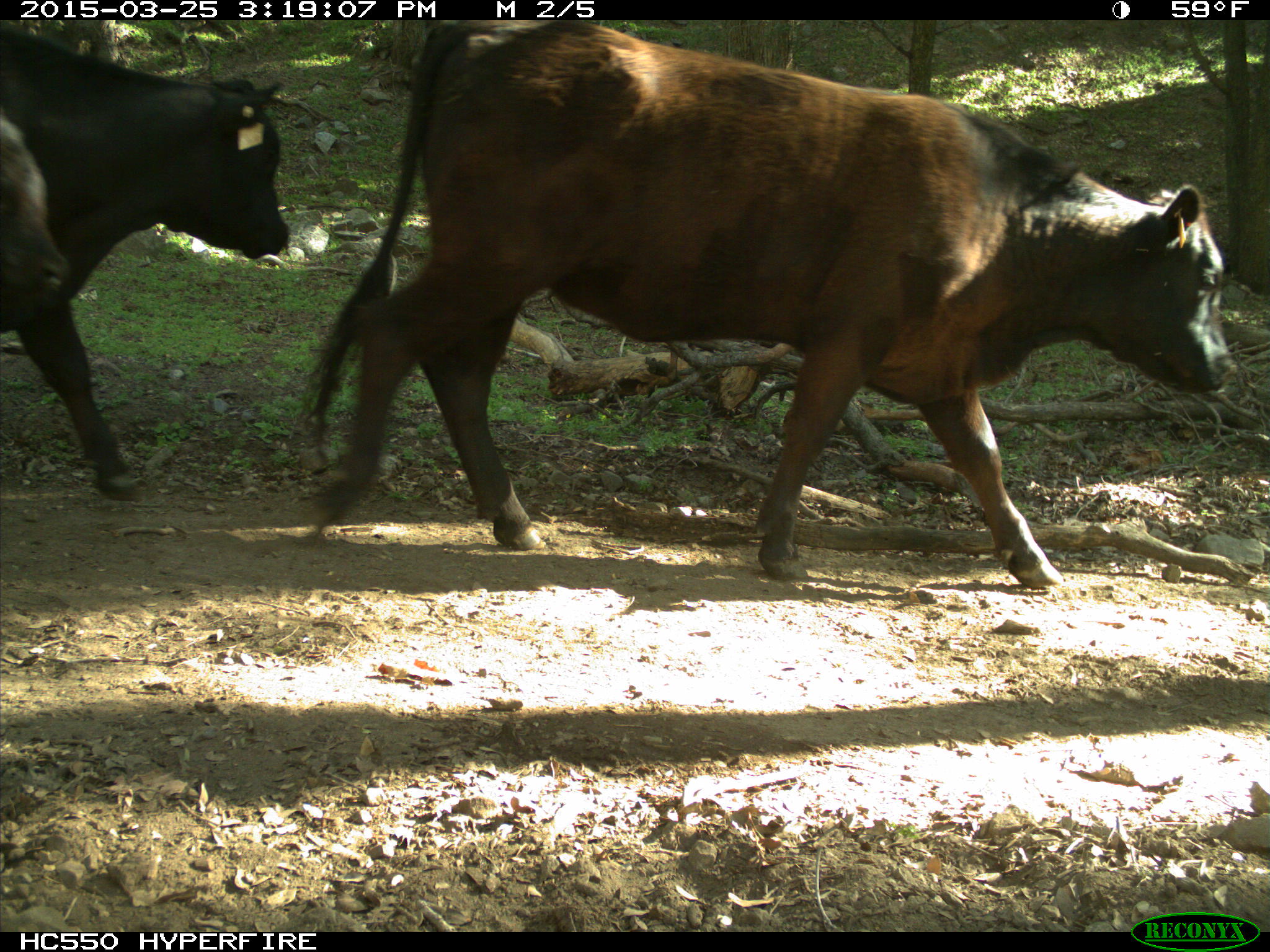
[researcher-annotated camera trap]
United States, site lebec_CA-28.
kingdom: Animalia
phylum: Chordata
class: Mammalia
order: Artiodactyla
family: Bovidae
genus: Bos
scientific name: Bos taurus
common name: domestic cow